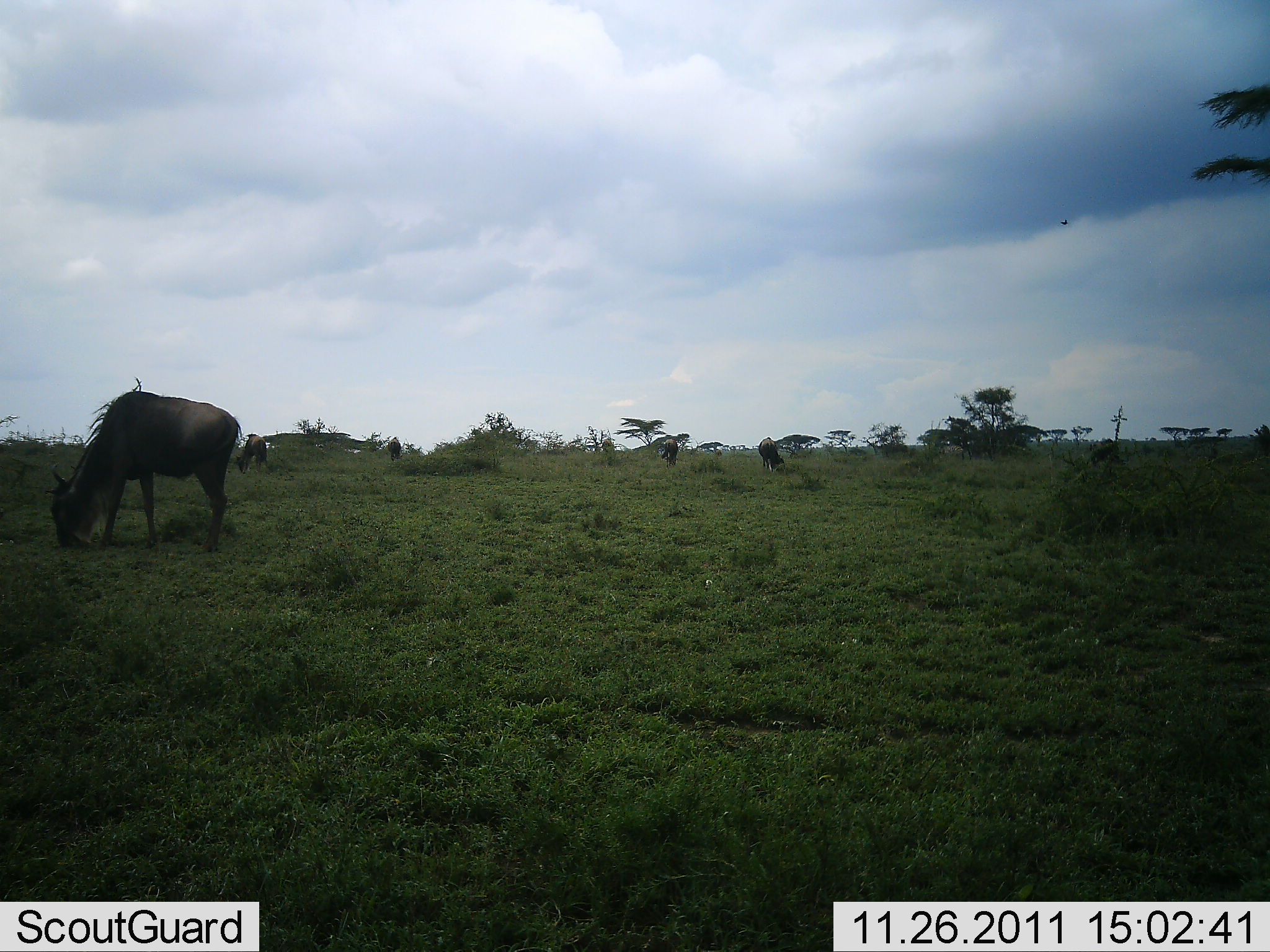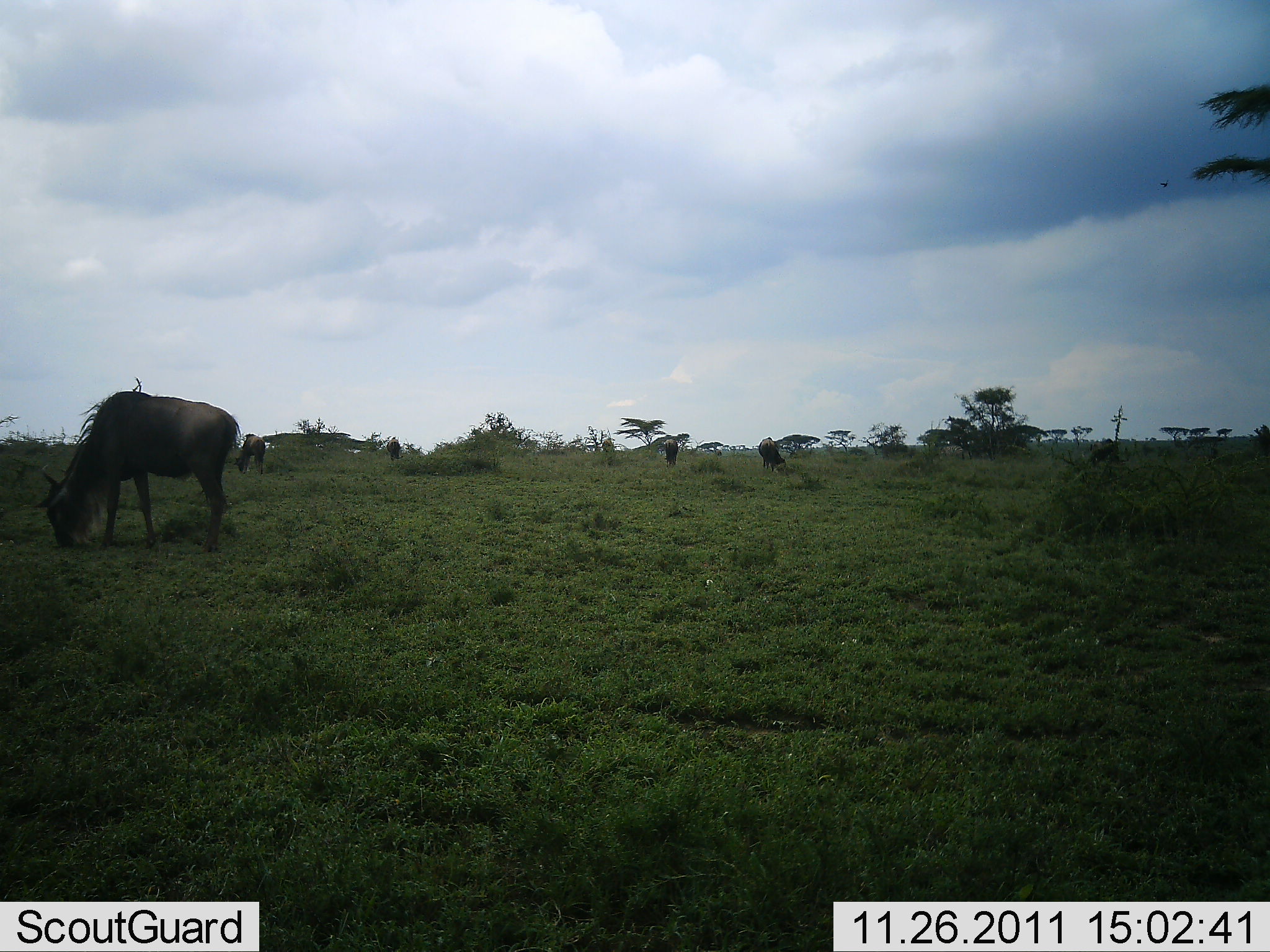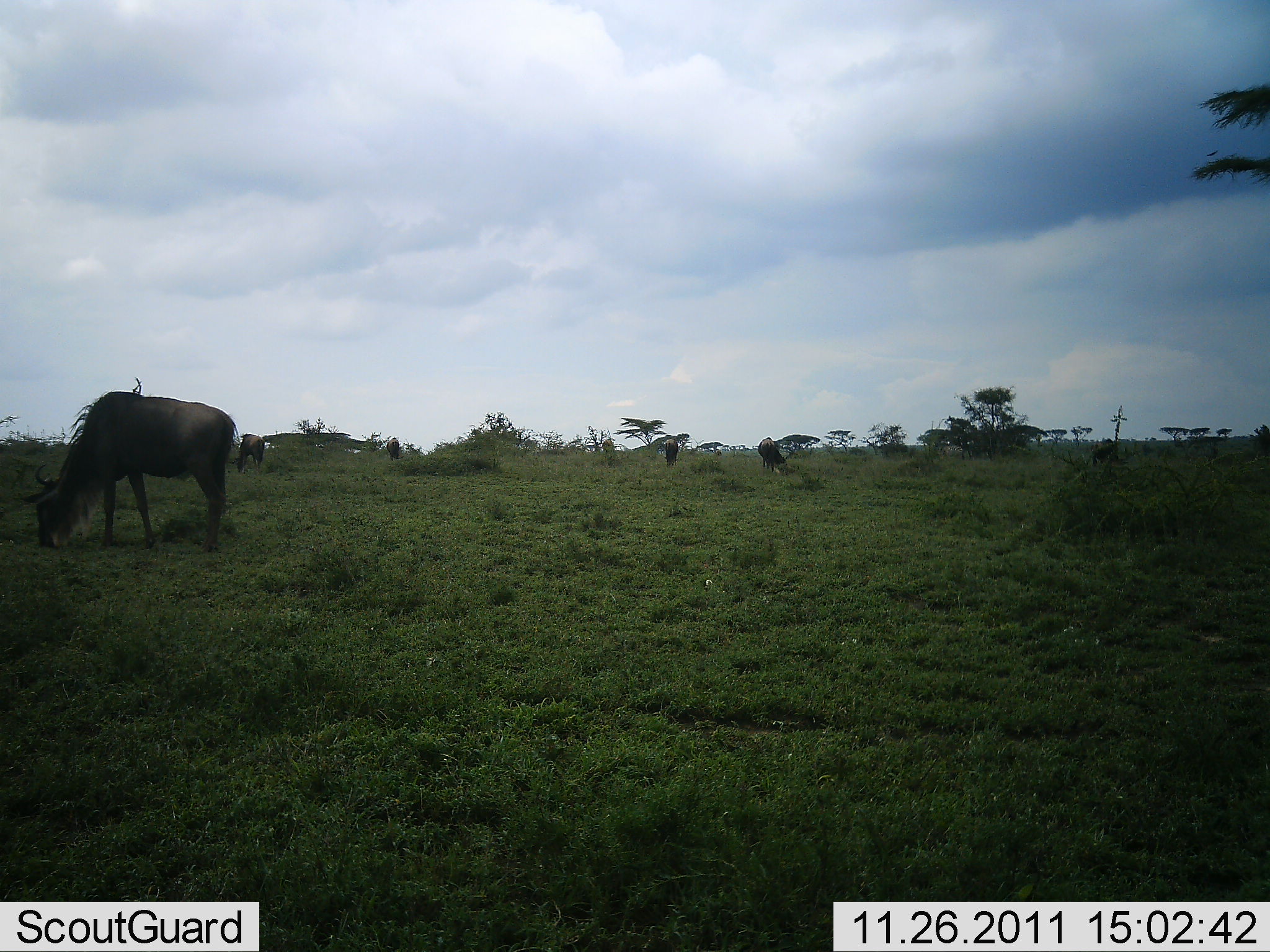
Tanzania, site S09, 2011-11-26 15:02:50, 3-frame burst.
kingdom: Animalia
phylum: Chordata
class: Mammalia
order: Artiodactyla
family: Bovidae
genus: Connochaetes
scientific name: Connochaetes taurinus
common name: blue wildebeest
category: wildebeest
Wildebeest (blue wildebeest) (Connochaetes taurinus), count 5. Behavior (volunteer vote fractions): standing 18%, resting 0%, moving 0%, interacting 0%. Young present (vote fraction): 0%. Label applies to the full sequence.